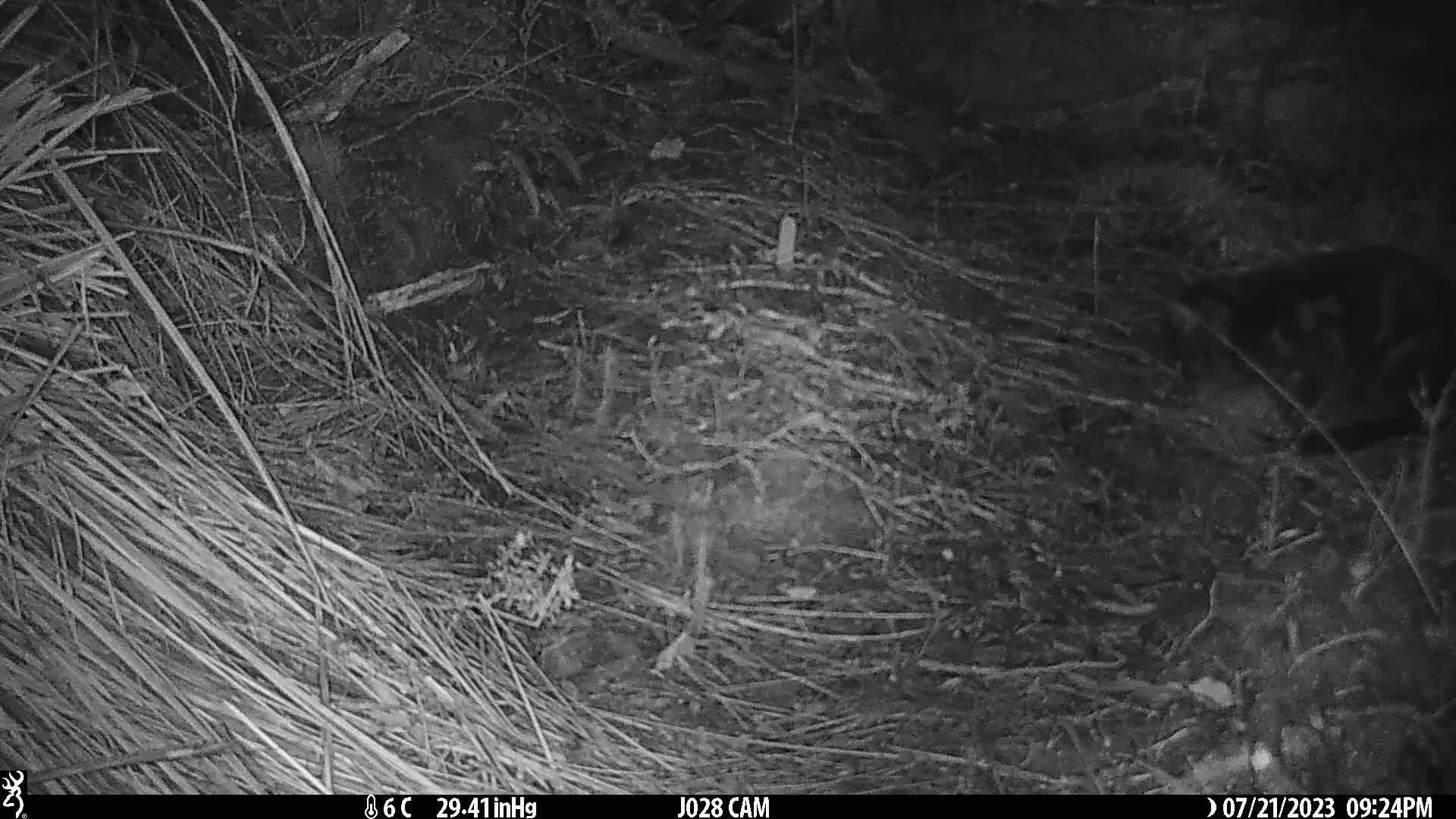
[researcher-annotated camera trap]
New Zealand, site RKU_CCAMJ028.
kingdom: Animalia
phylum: Chordata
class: Mammalia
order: Carnivora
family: Felidae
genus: Felis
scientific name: Felis catus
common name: domestic cat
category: cat